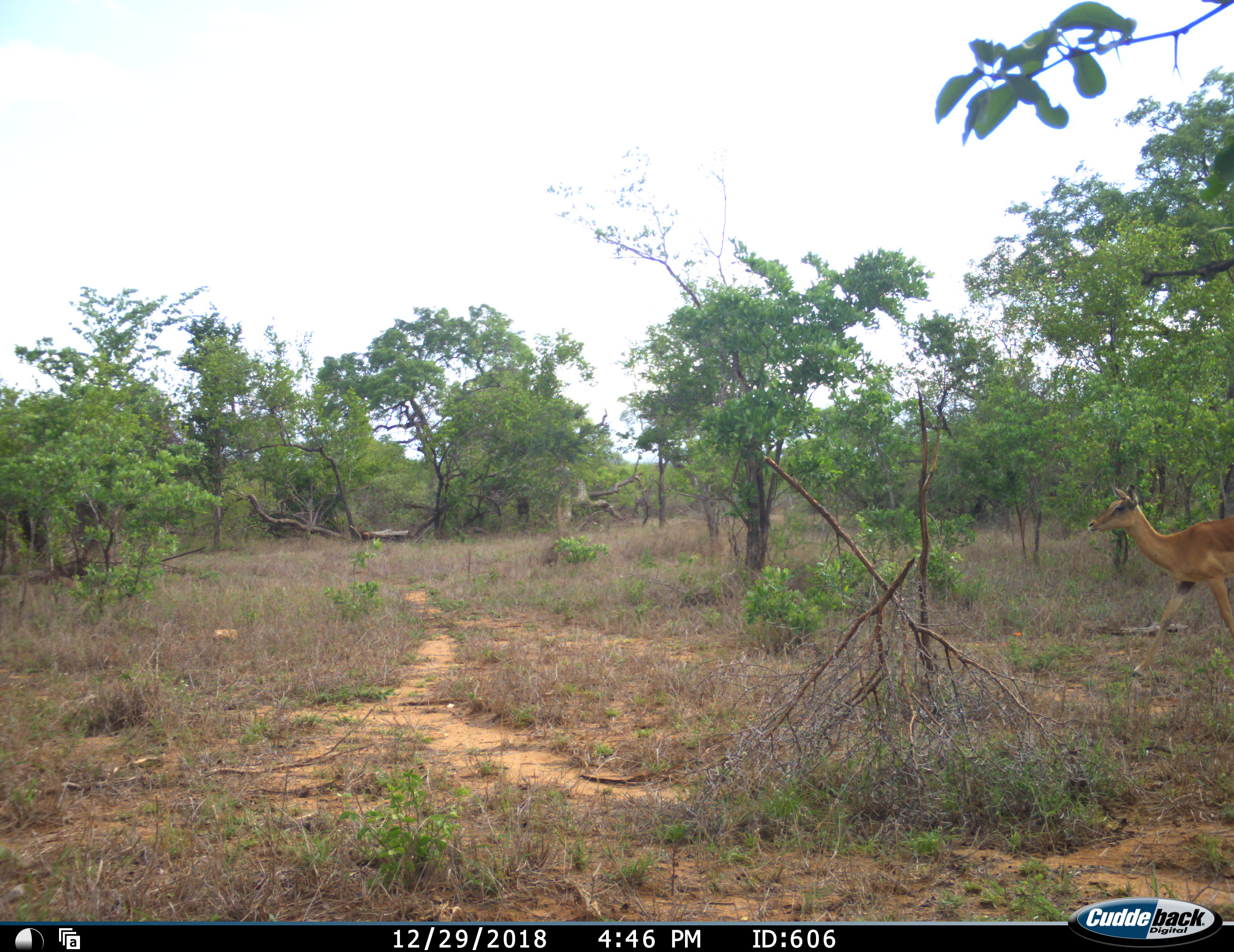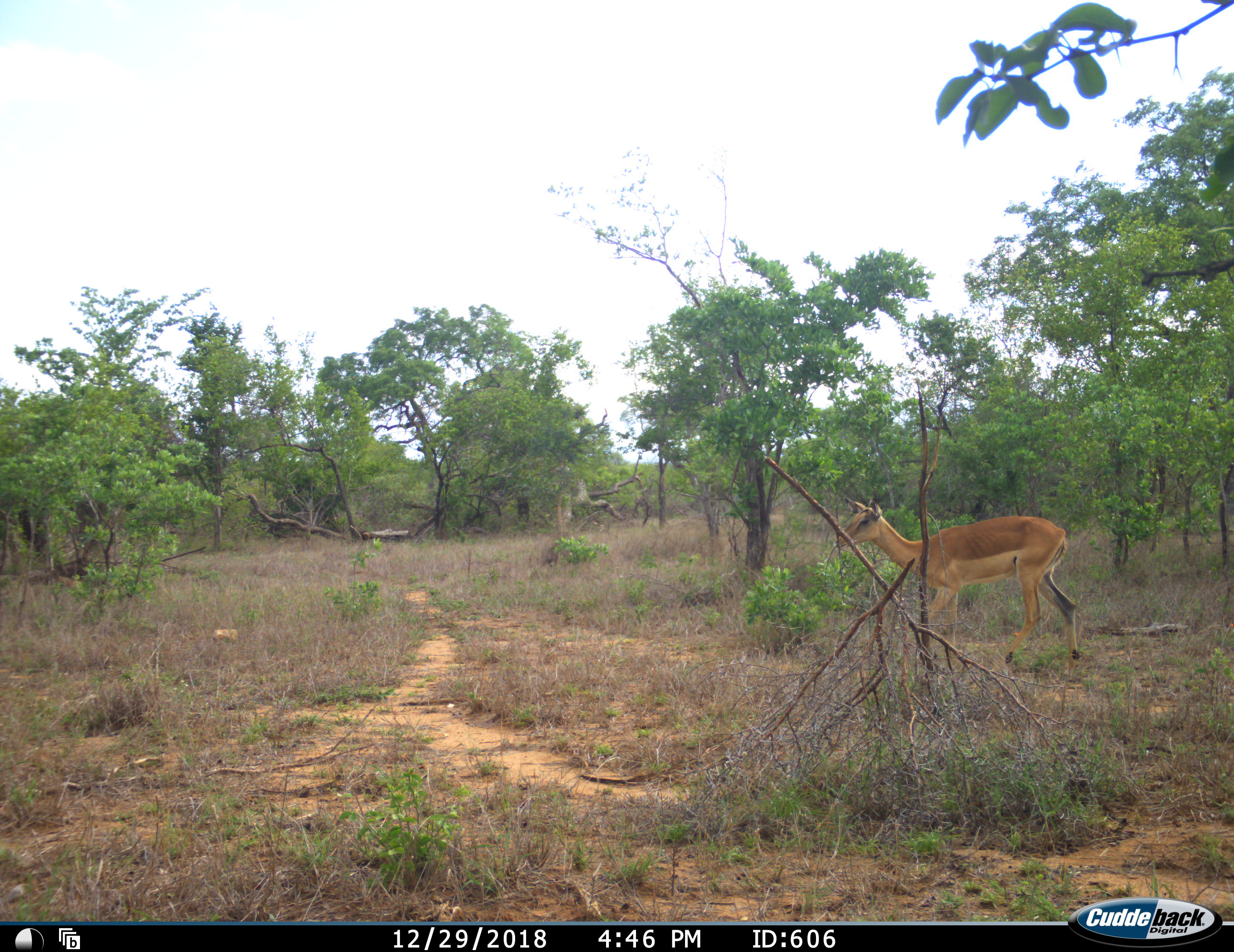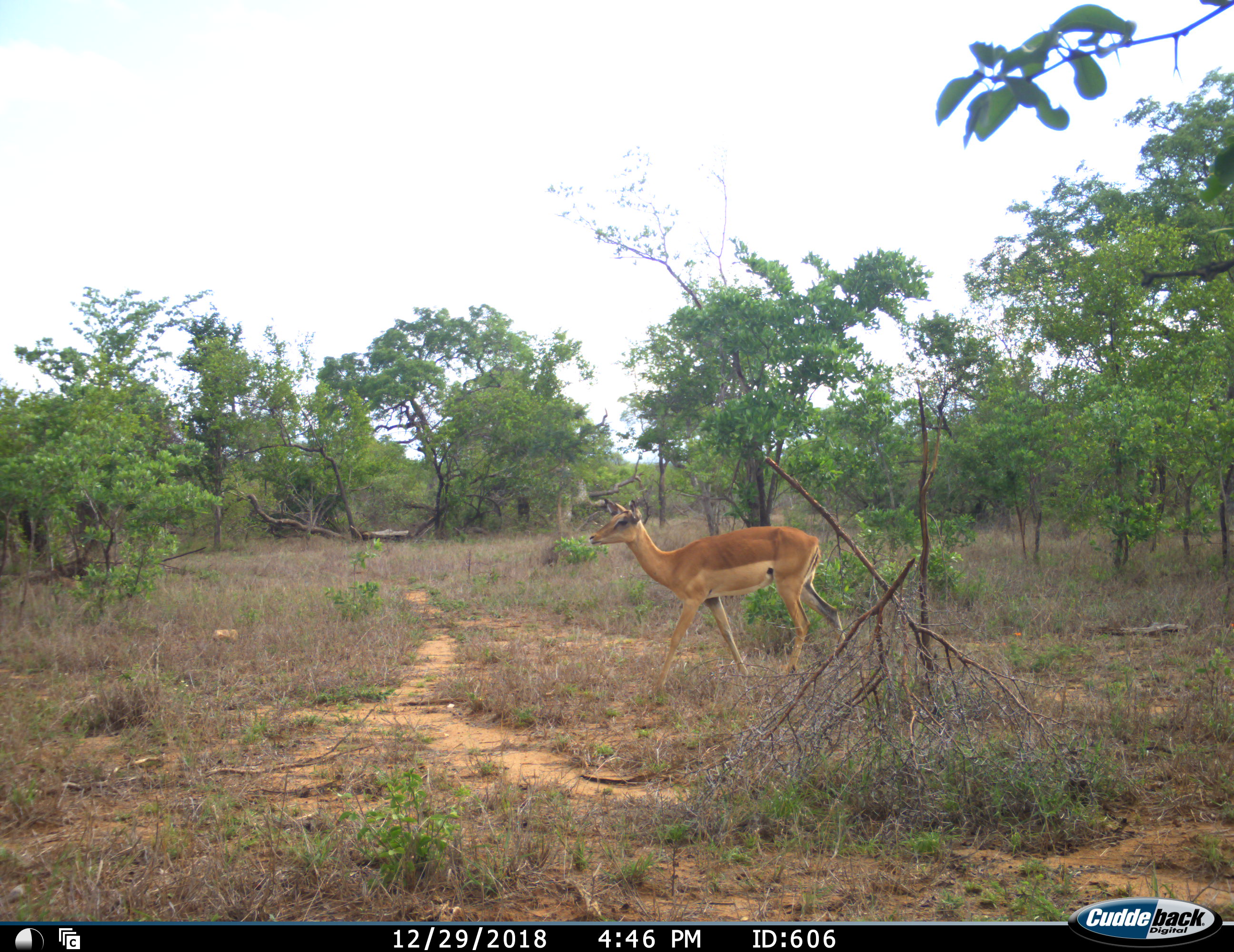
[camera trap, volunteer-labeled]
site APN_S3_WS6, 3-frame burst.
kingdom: Animalia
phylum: Chordata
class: Mammalia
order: Artiodactyla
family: Bovidae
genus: Aepyceros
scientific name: Aepyceros melampus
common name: impala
Impala (Aepyceros melampus), count 1. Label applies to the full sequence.